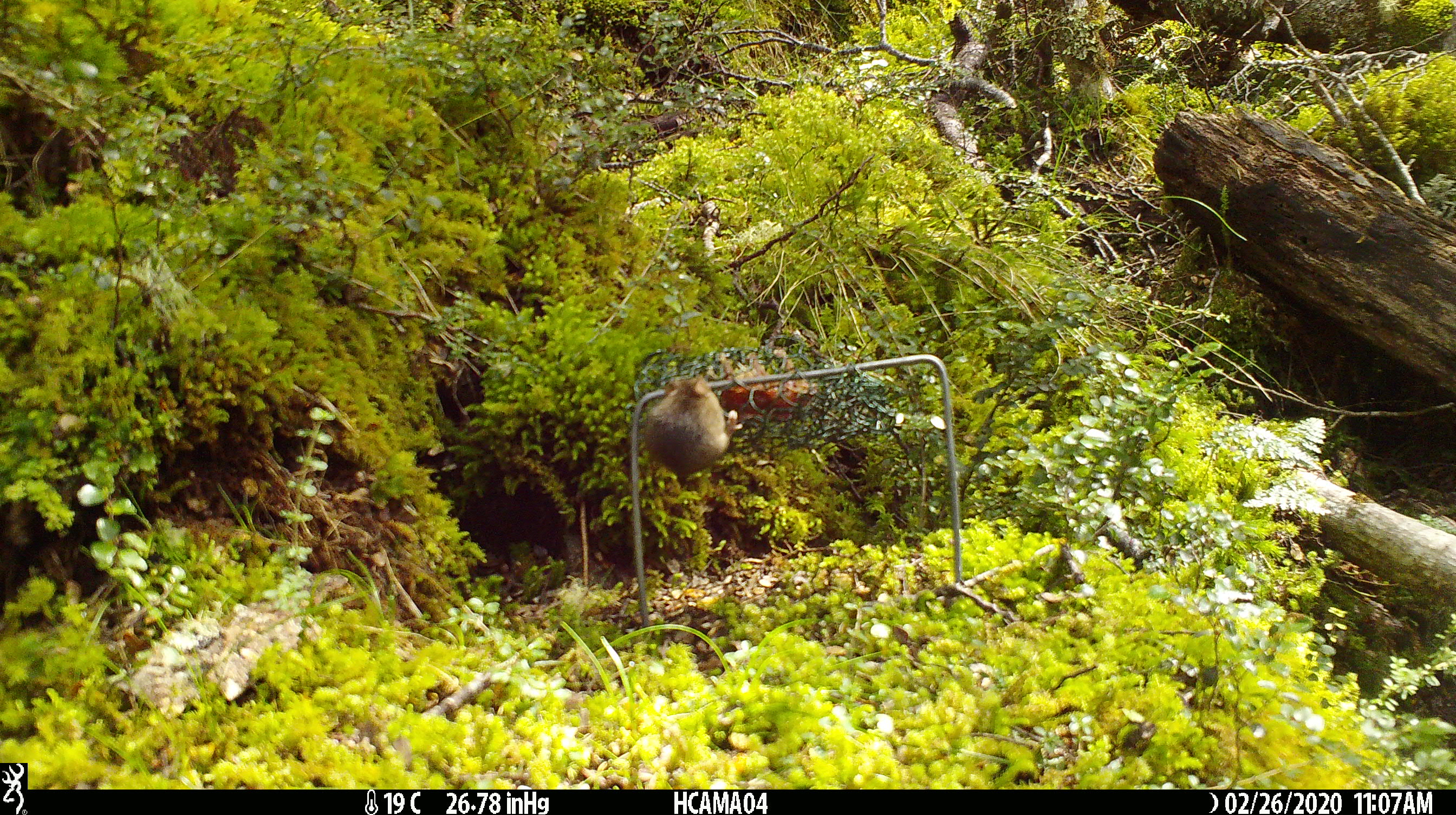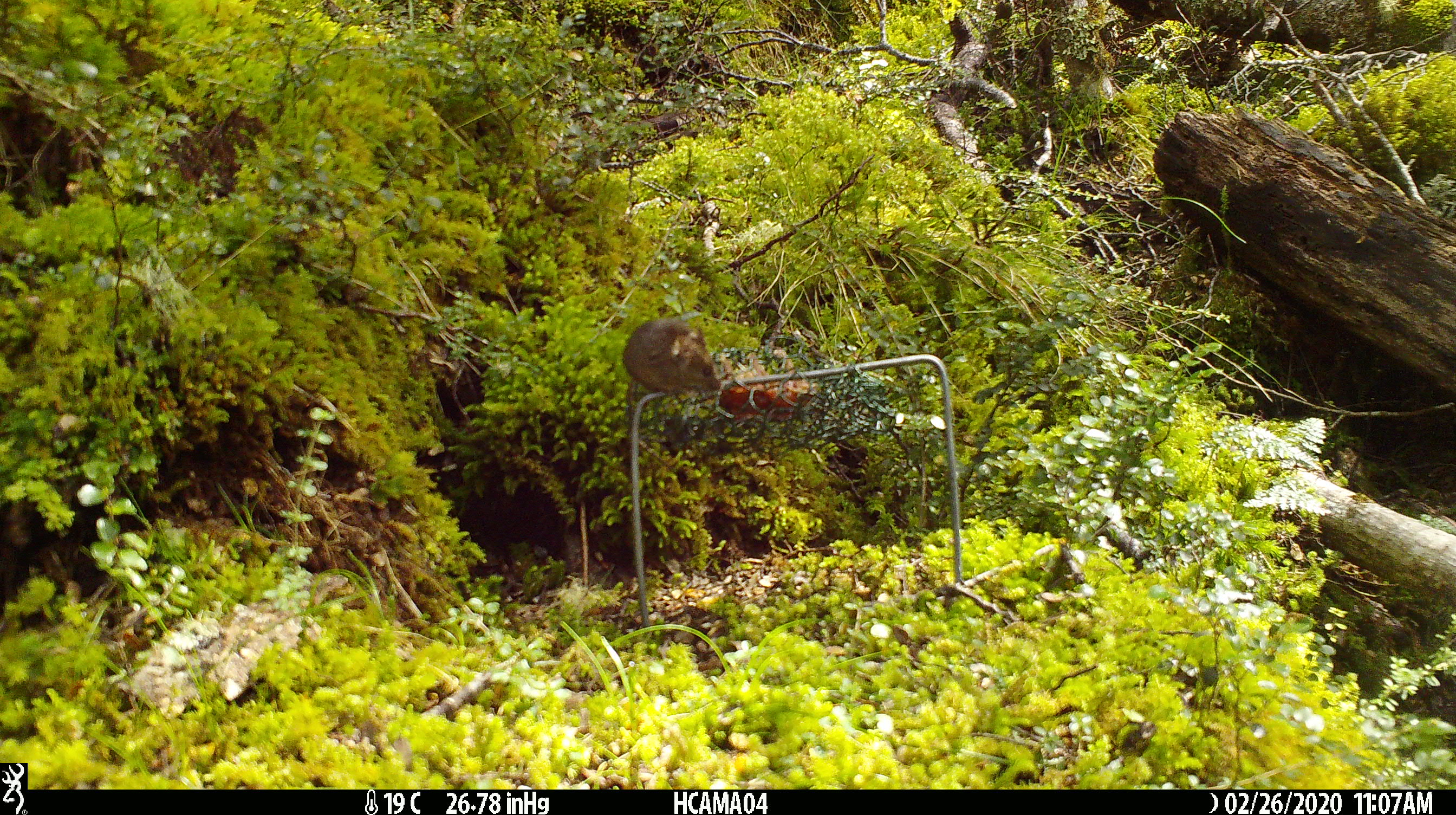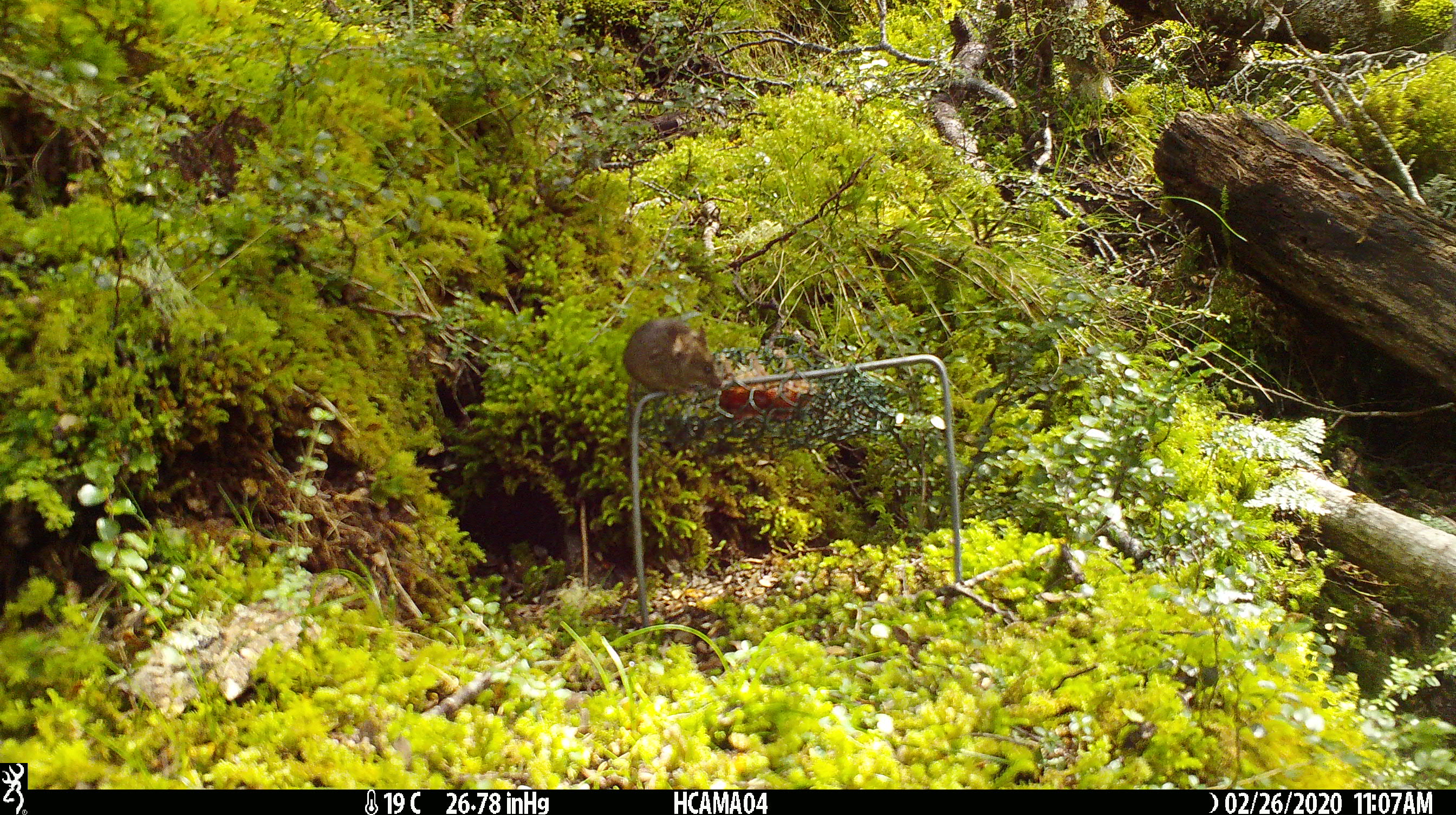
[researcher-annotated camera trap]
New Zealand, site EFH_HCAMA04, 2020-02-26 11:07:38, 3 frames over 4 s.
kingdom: Animalia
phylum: Chordata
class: Mammalia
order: Rodentia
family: Muridae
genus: Mus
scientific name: Mus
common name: mouse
Mouse (Mus).